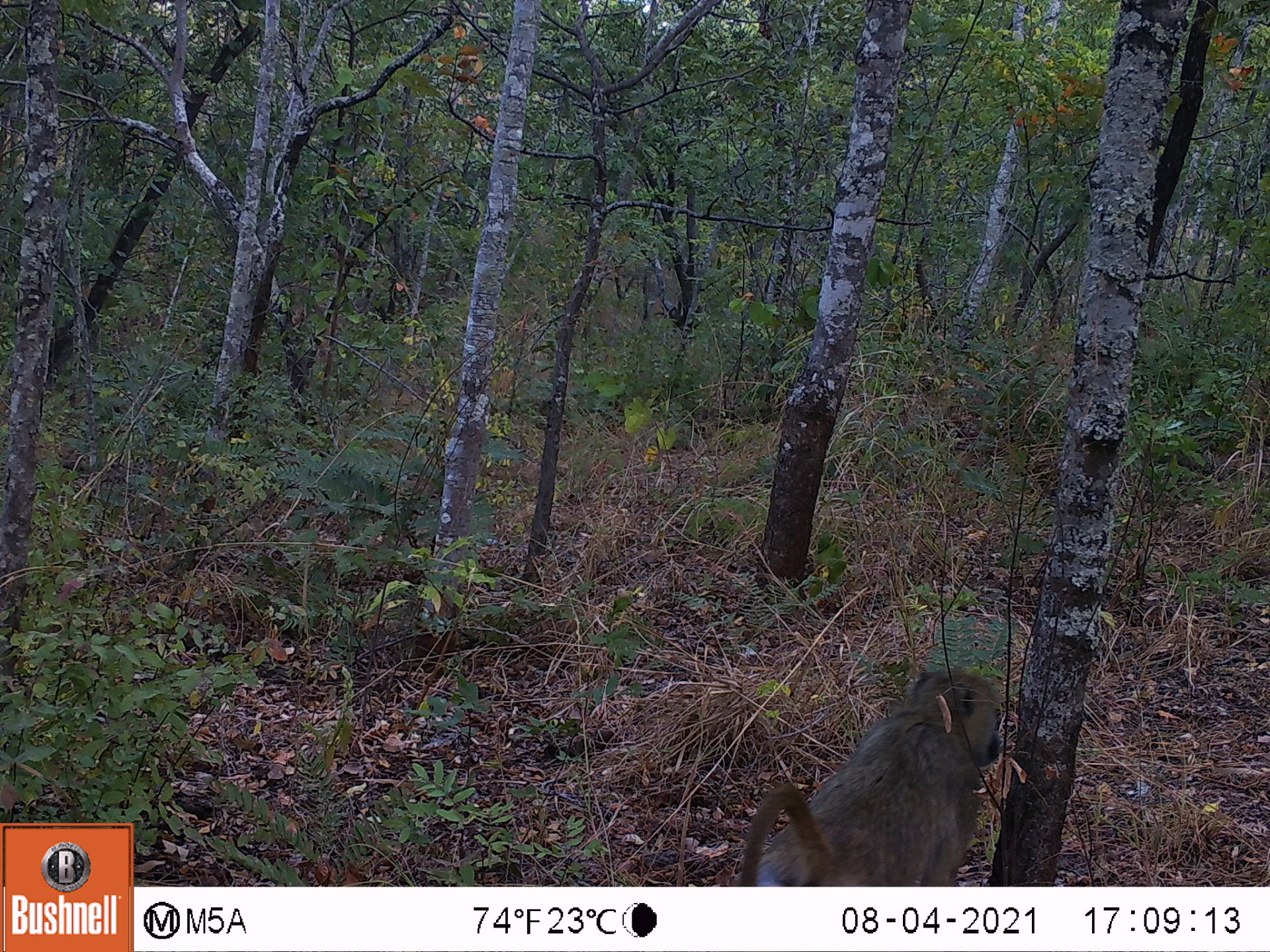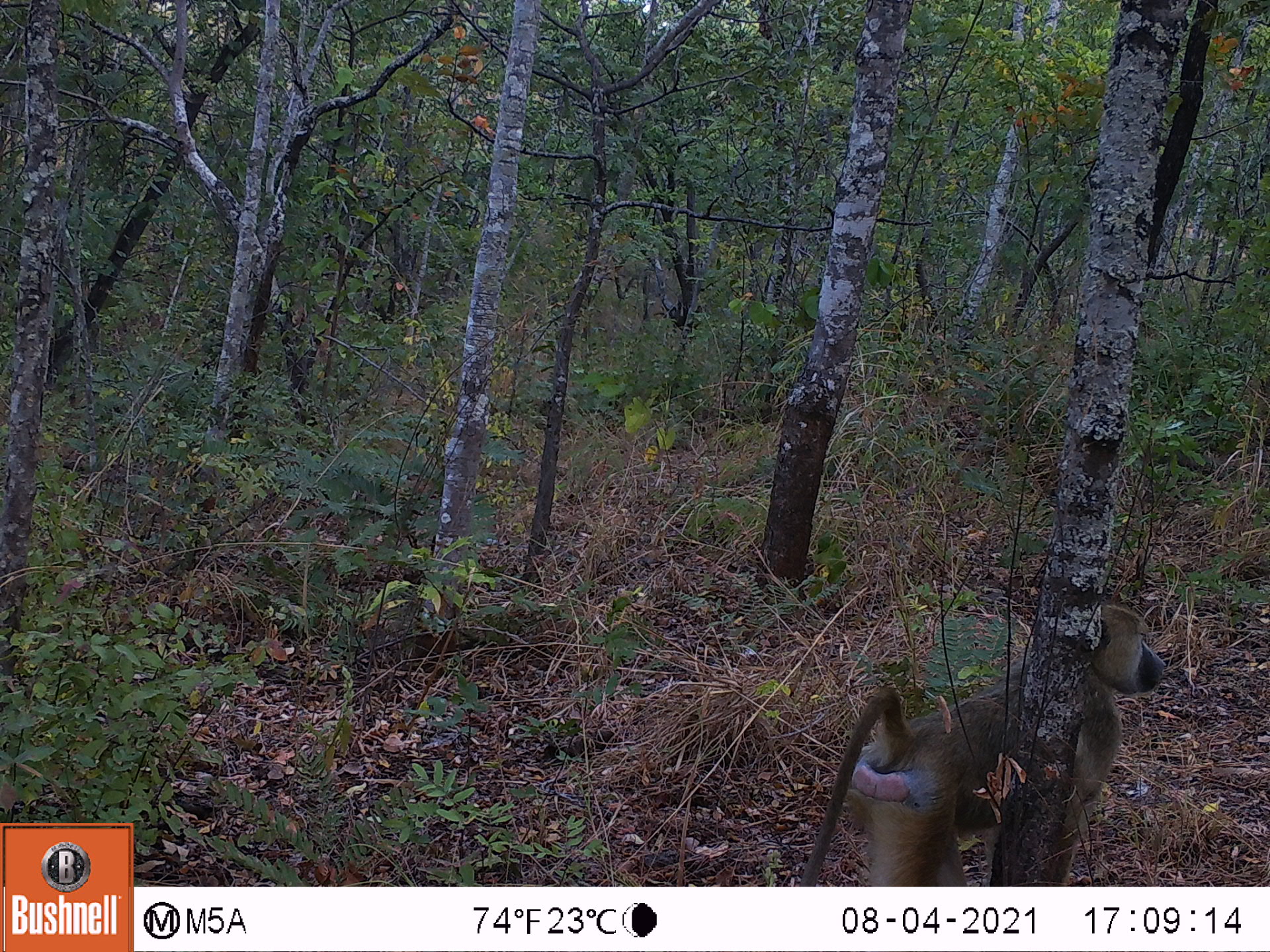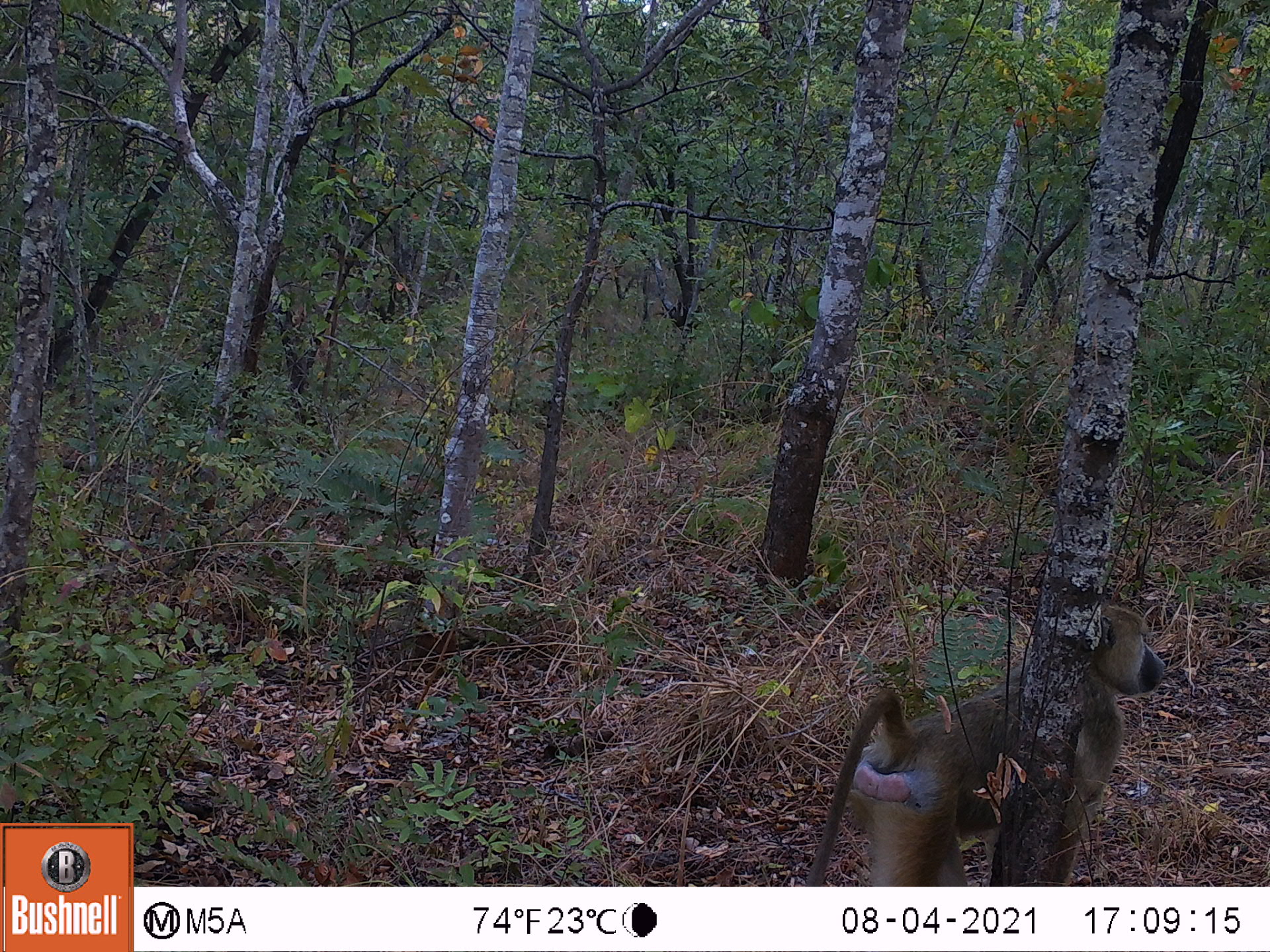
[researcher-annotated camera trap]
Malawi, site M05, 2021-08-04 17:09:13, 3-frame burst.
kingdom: Animalia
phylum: Chordata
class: Mammalia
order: Primates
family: Cercopithecidae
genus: Papio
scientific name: Papio cynocephalus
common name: yellow baboon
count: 1